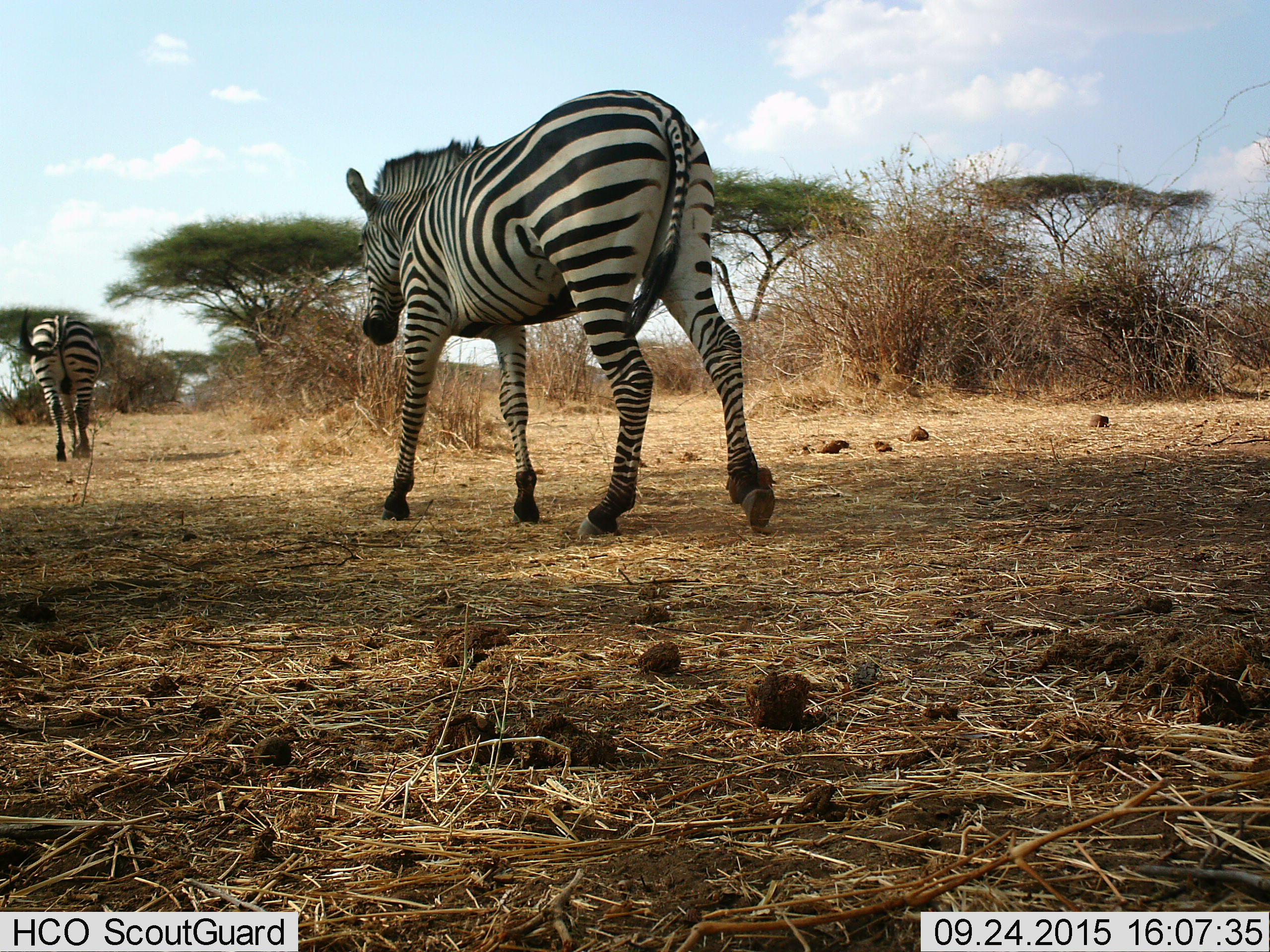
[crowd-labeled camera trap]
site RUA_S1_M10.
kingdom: Animalia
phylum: Chordata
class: Mammalia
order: Perissodactyla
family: Equidae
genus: Equus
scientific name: Equus quagga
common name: plains zebra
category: zebraplains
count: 2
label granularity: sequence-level